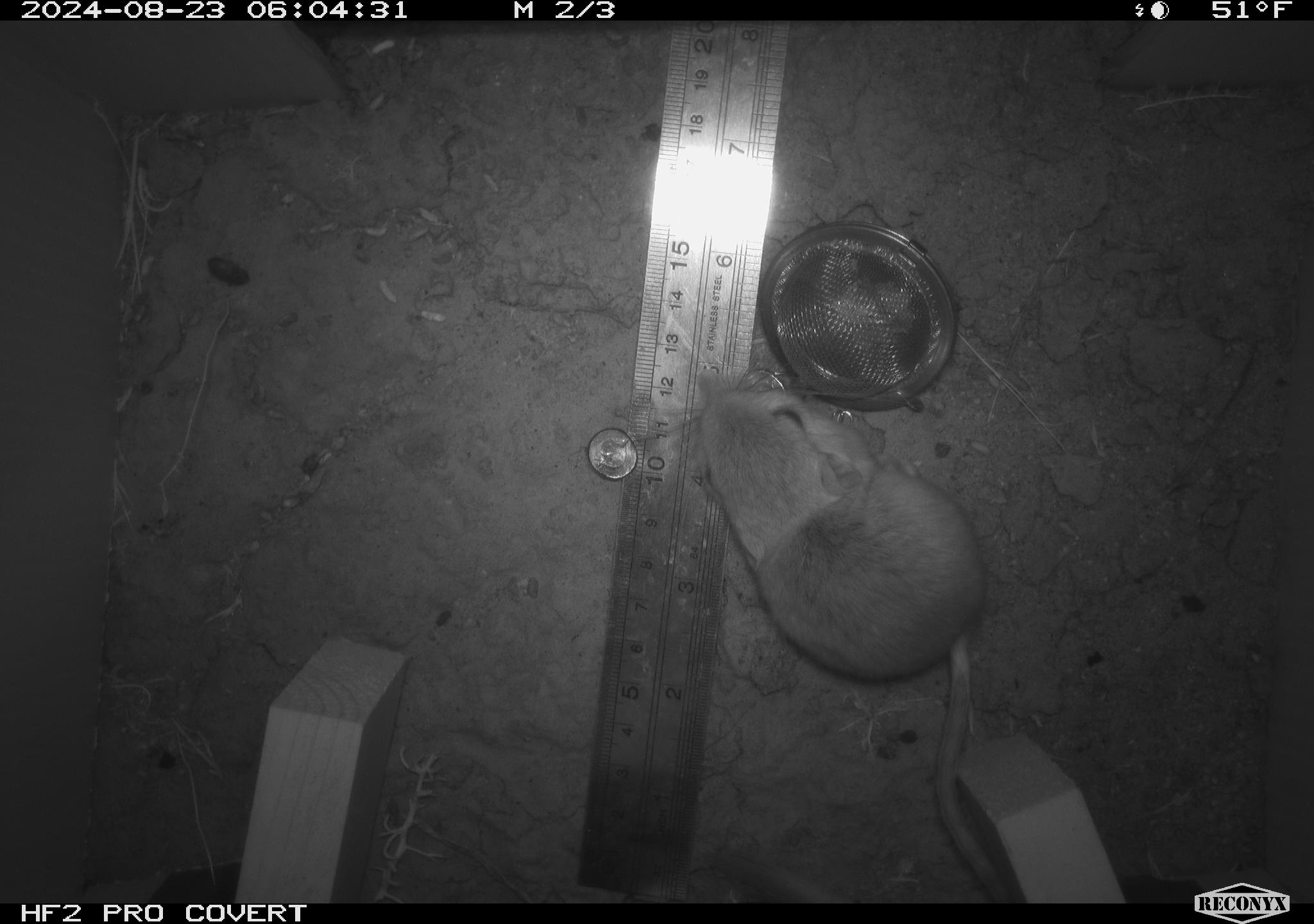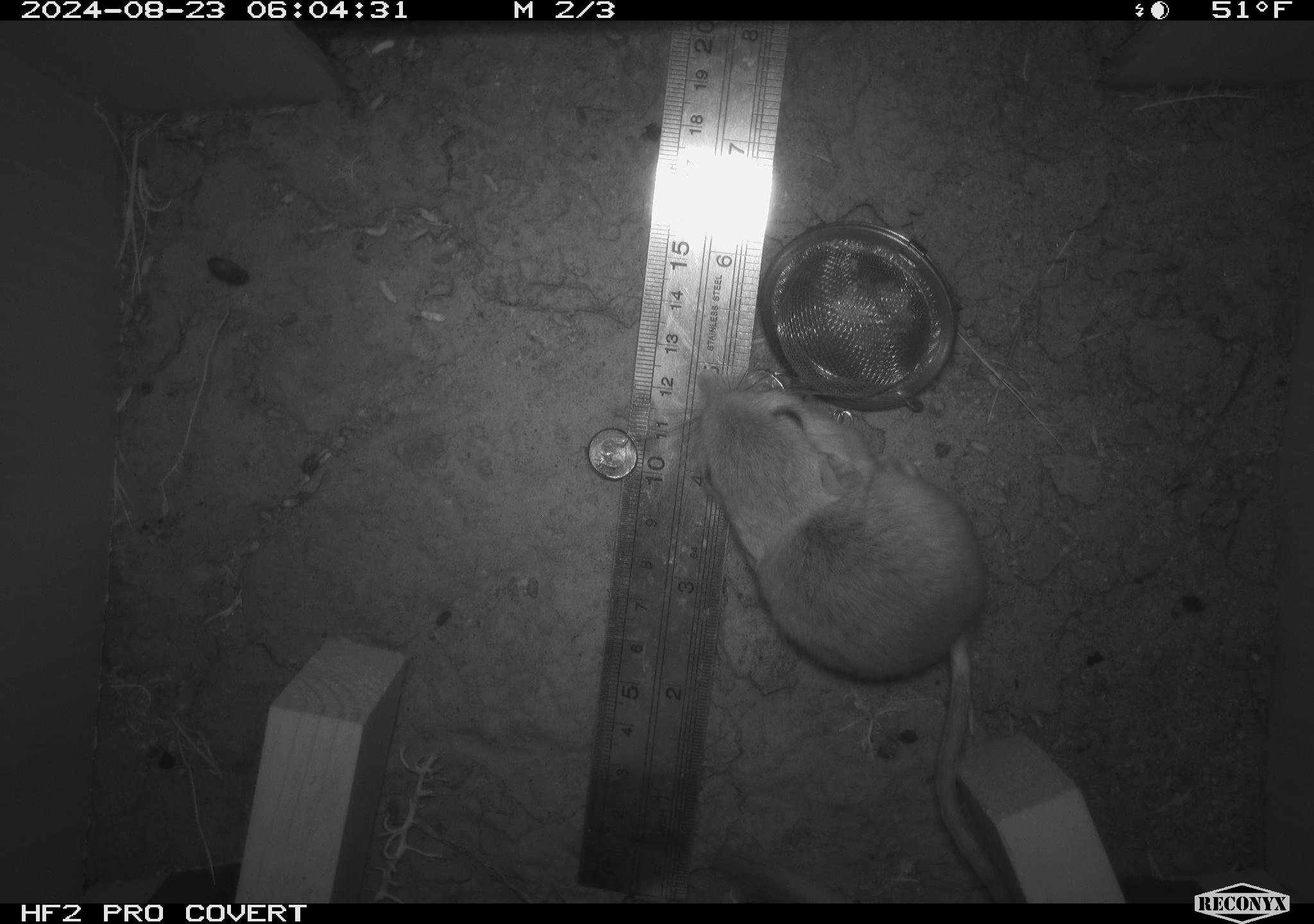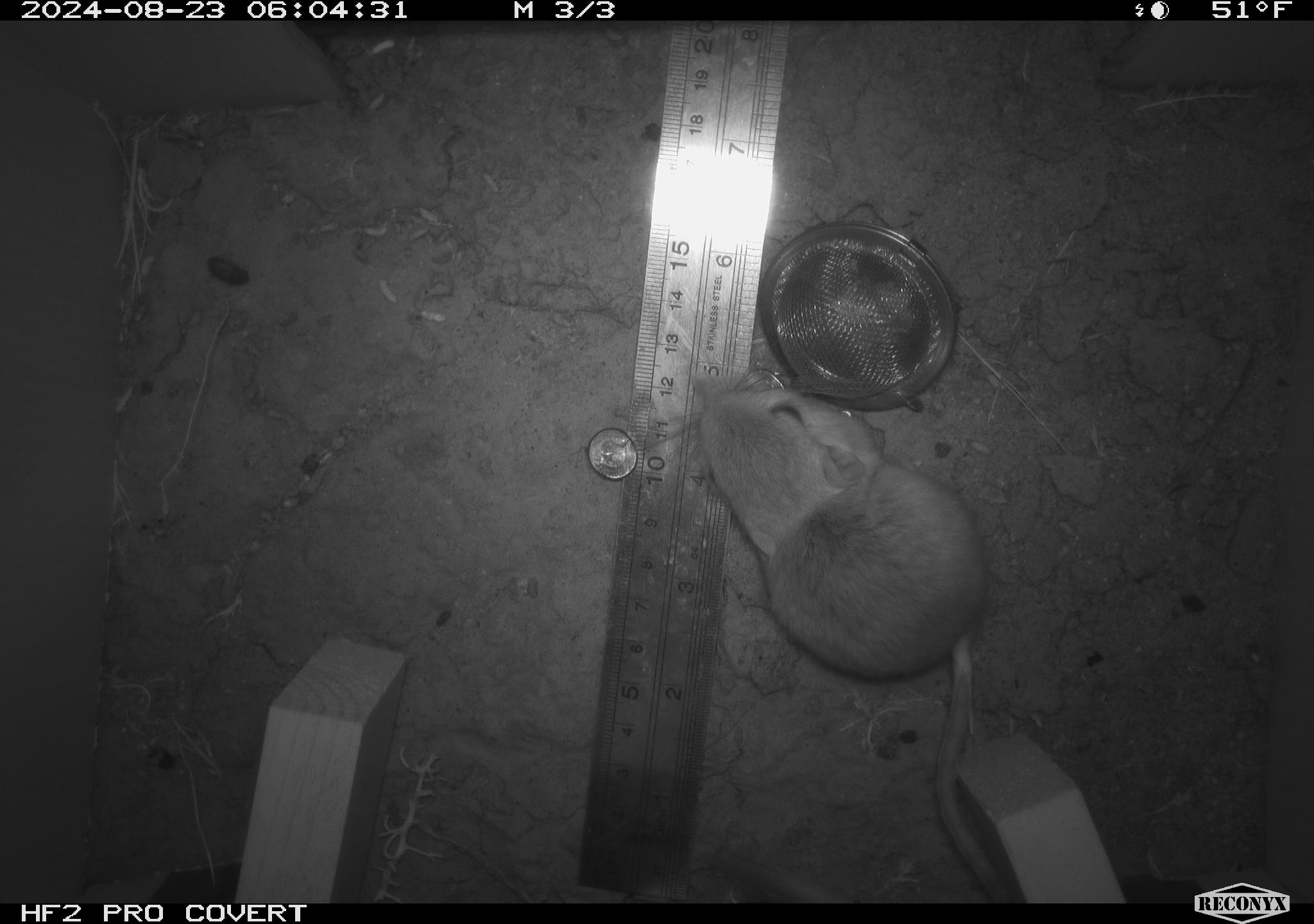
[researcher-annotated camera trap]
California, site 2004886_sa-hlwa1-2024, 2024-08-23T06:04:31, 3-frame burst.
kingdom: Animalia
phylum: Chordata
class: Mammalia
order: Rodentia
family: Heteromyidae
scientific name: Heteromyidae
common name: kangaroo rats and pocket mice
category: heteromyidae family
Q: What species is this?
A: Heteromyidae family (kangaroo rats and pocket mice) (Heteromyidae).